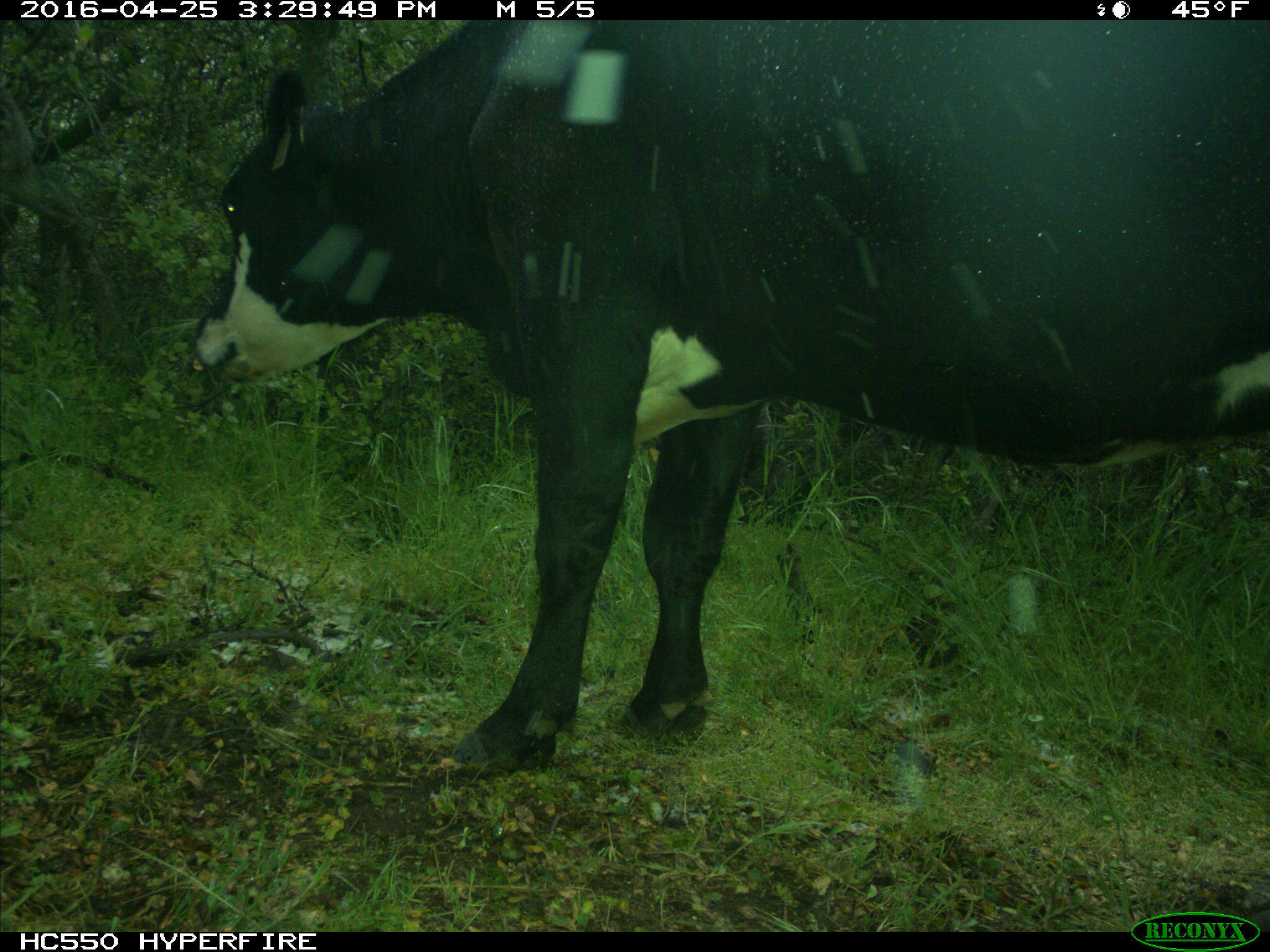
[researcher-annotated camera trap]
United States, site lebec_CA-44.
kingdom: Animalia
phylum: Chordata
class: Mammalia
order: Artiodactyla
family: Bovidae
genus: Bos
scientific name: Bos taurus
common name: domestic cow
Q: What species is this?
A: Bos taurus (domestic cow).